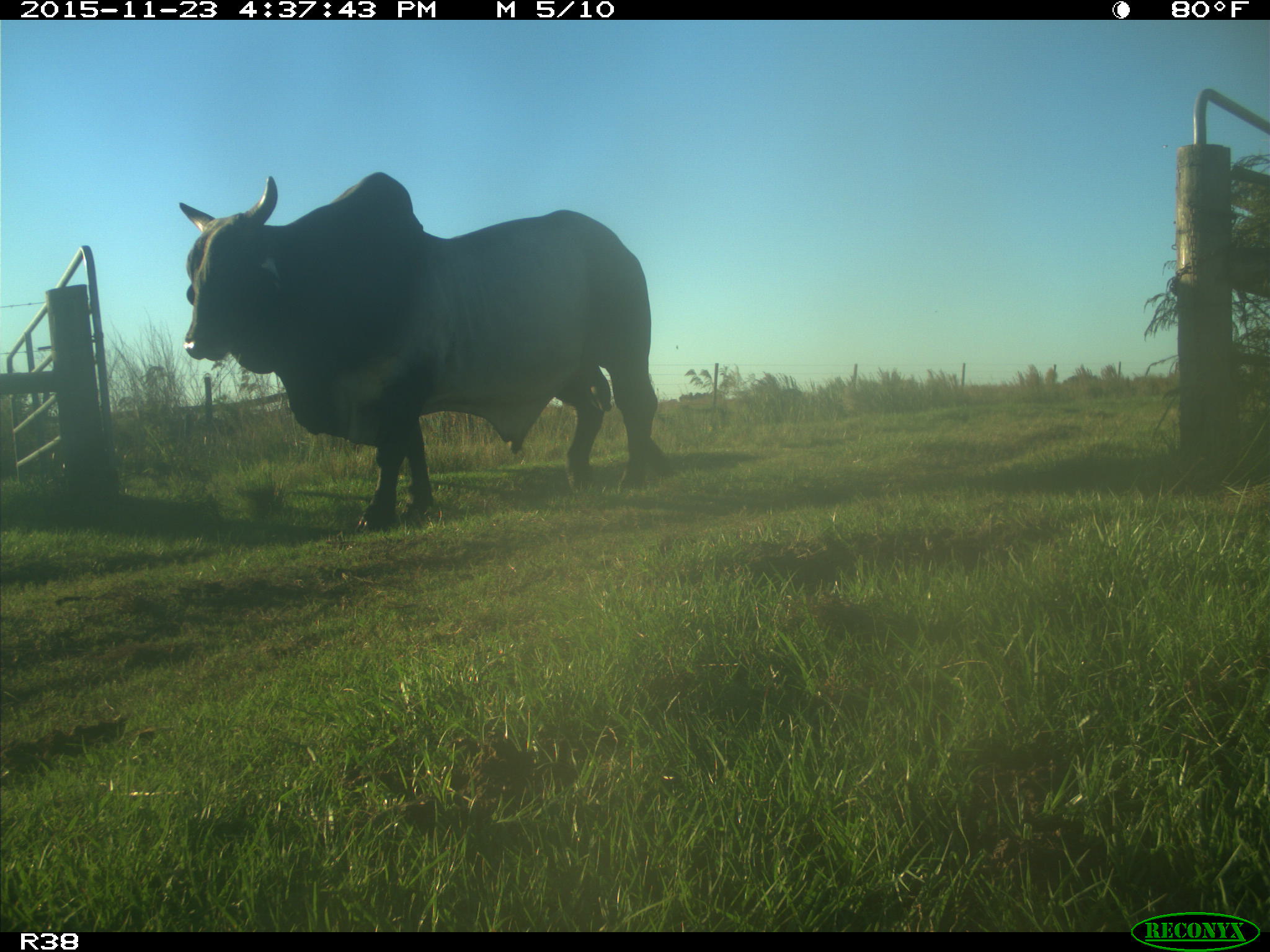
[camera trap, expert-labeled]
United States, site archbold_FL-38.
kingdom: Animalia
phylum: Chordata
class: Mammalia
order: Artiodactyla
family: Bovidae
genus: Bos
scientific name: Bos taurus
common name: domestic cow